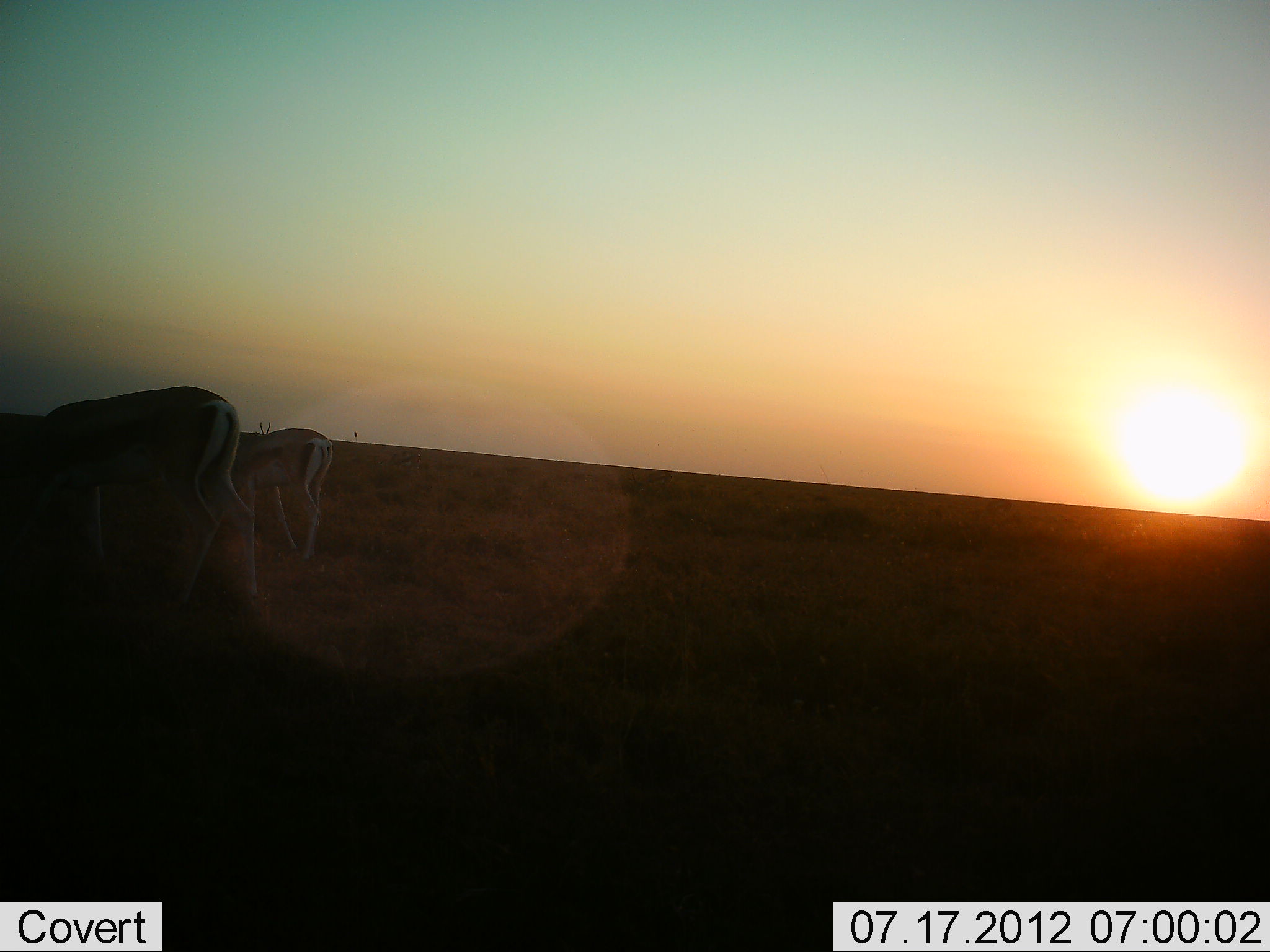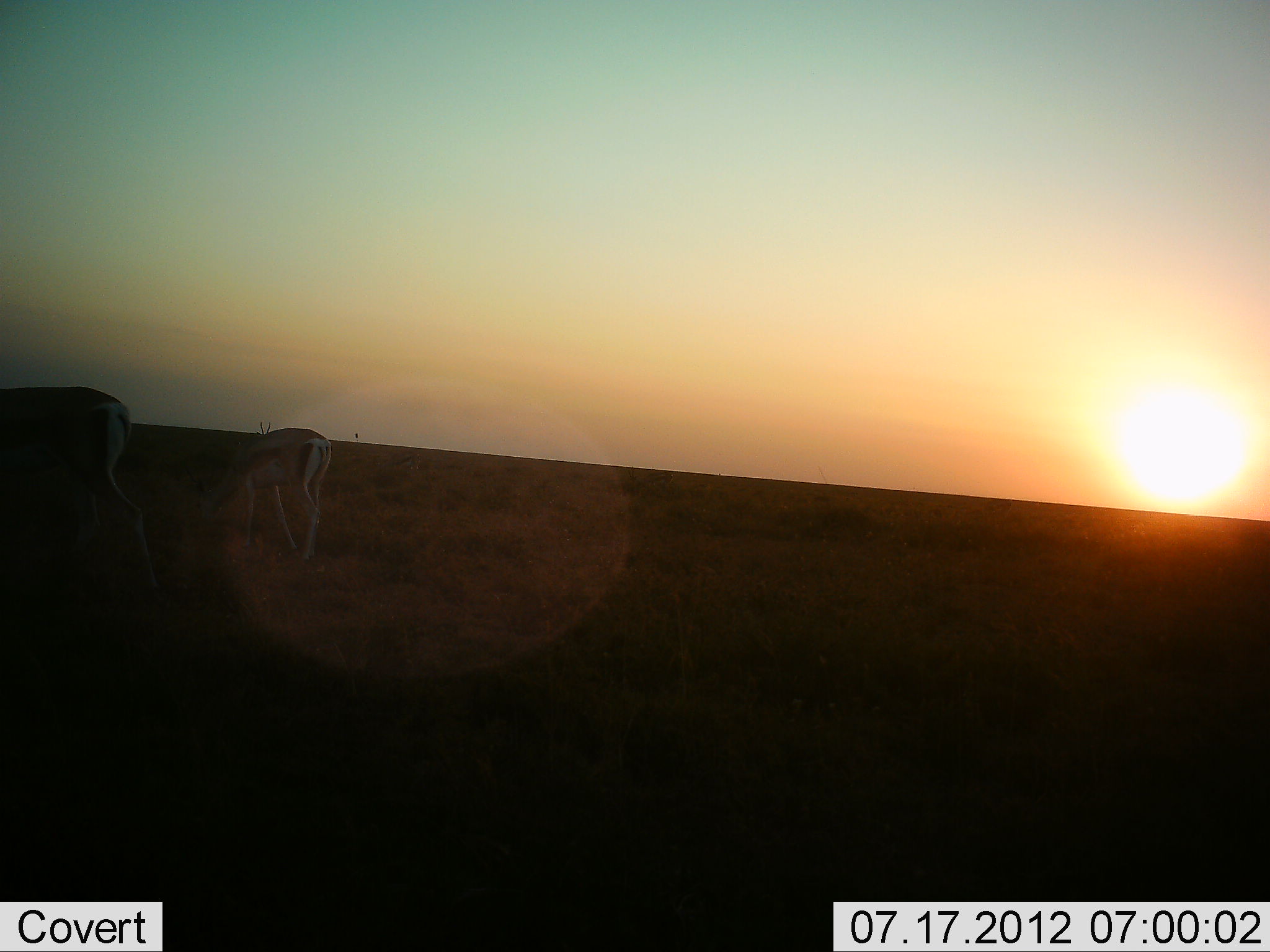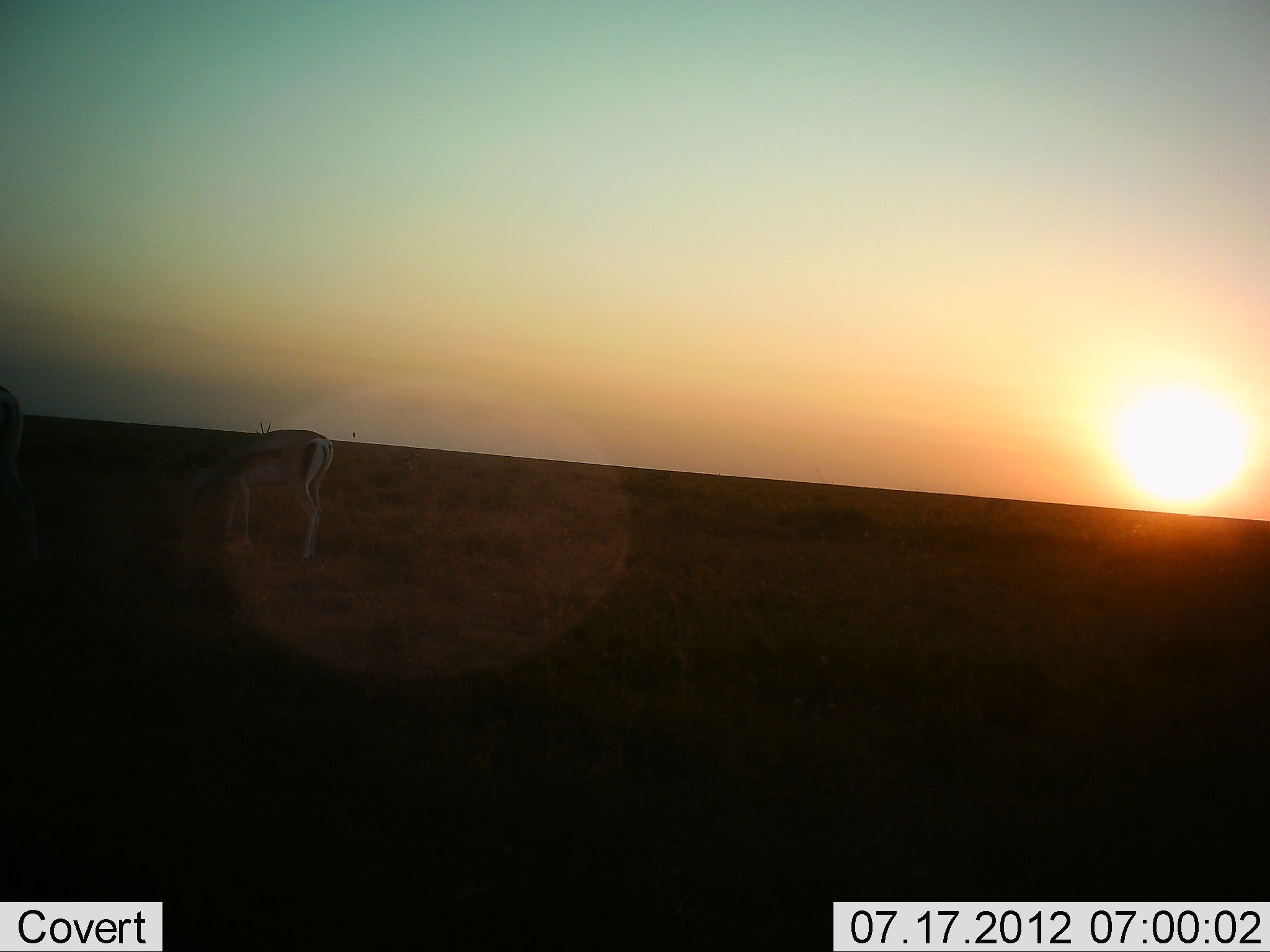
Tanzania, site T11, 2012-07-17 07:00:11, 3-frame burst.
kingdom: Animalia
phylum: Chordata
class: Mammalia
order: Artiodactyla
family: Bovidae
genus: Nanger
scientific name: Nanger granti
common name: grant's gazelle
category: gazellegrants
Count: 2.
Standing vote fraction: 30%.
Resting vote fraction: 0%.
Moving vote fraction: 70%.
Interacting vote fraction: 0%.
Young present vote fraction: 0%.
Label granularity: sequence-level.